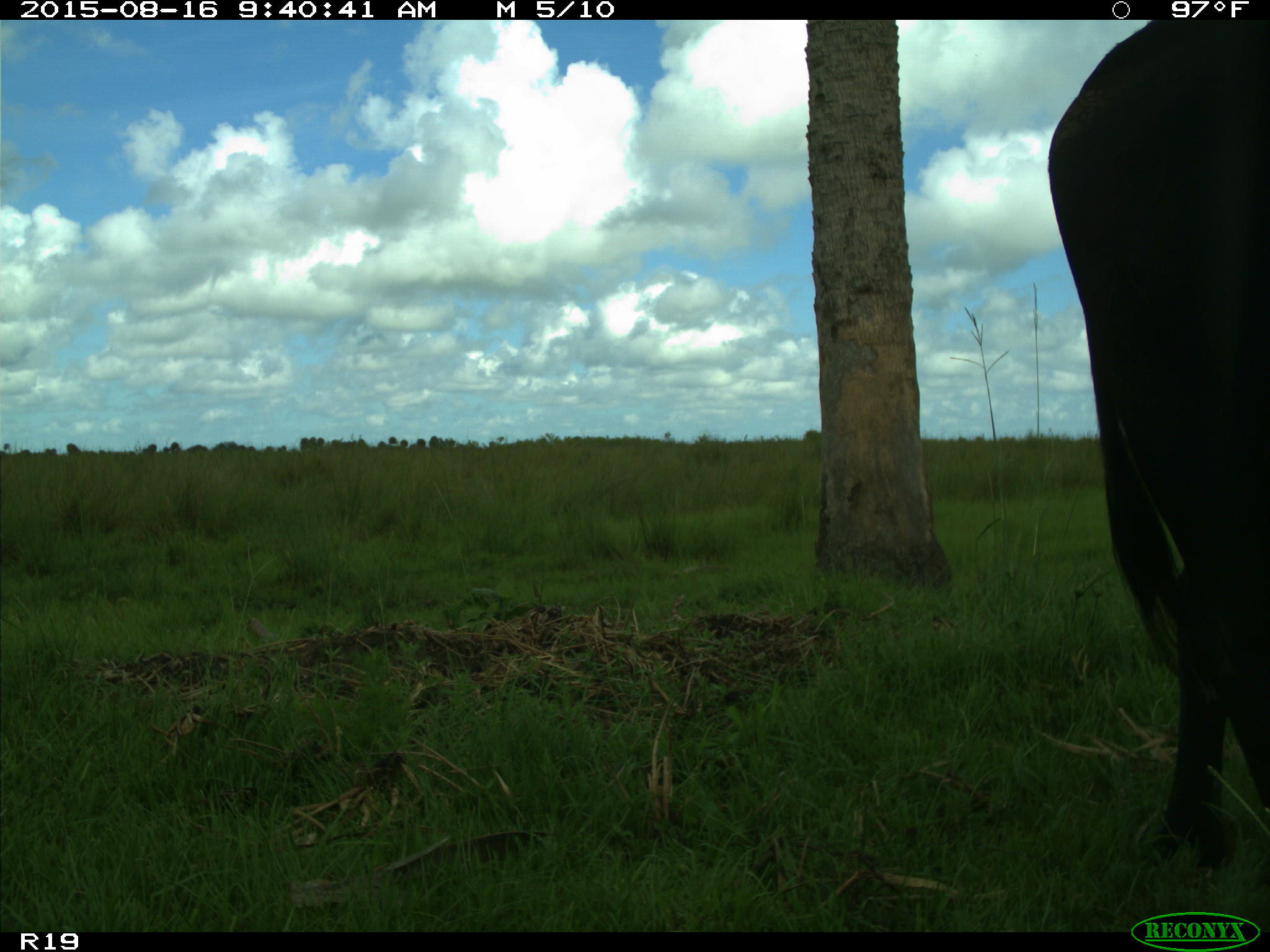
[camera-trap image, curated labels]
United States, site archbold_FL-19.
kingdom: Animalia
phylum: Chordata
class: Mammalia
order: Artiodactyla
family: Bovidae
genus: Bos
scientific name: Bos taurus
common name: domestic cow